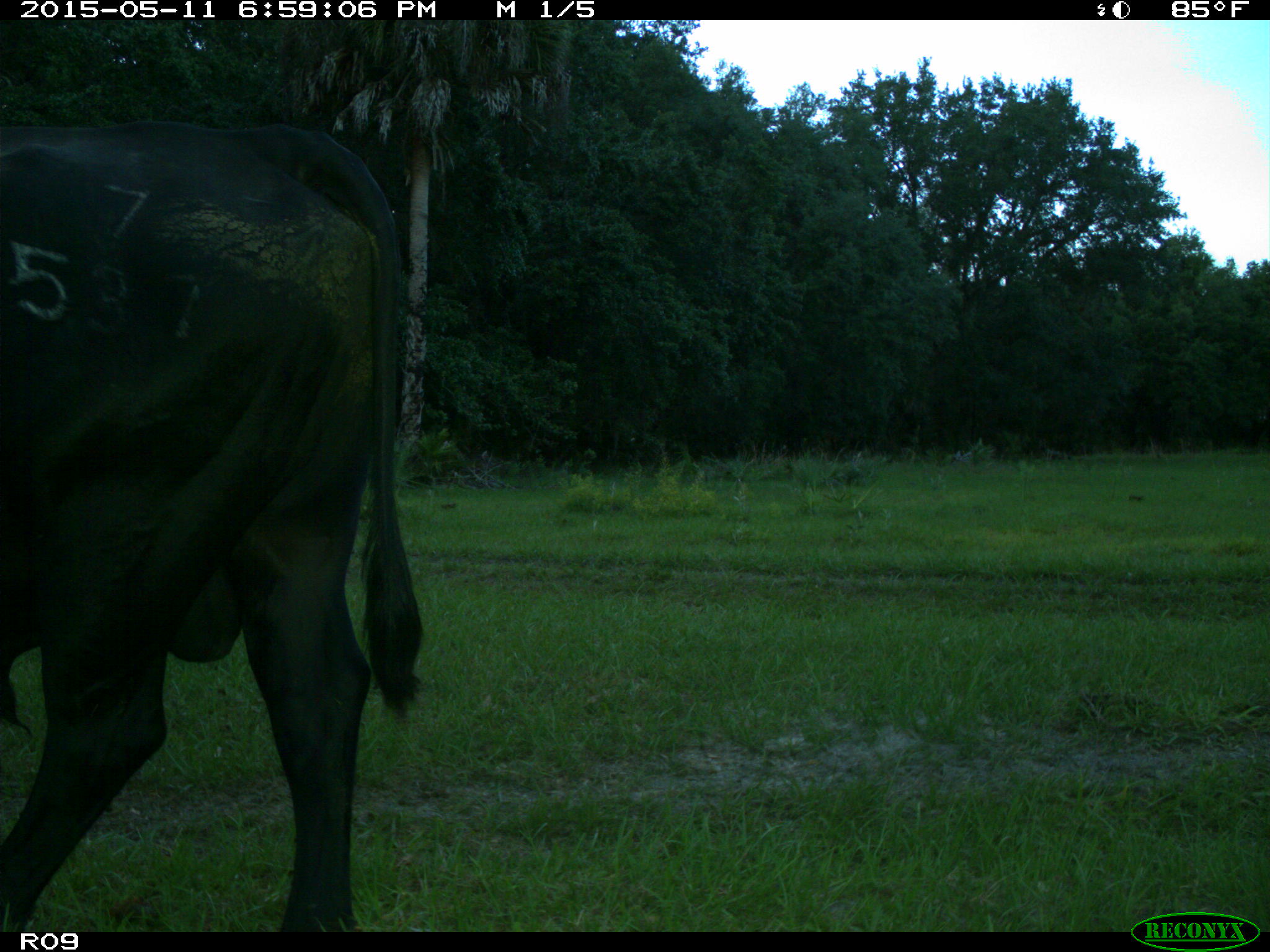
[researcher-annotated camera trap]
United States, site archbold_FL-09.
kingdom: Animalia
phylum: Chordata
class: Mammalia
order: Artiodactyla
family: Bovidae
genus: Bos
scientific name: Bos taurus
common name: domestic cow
Bos taurus (domestic cow).